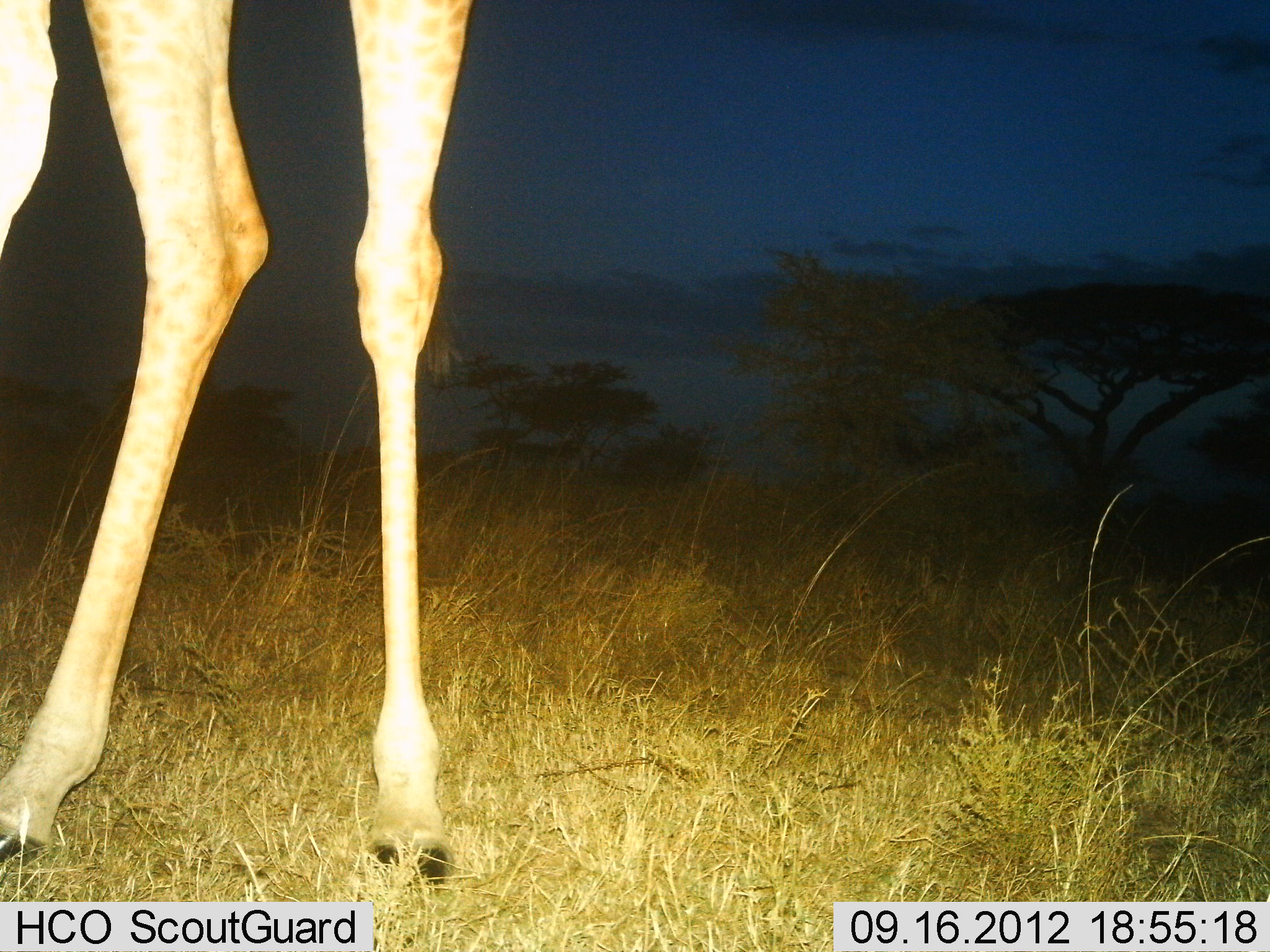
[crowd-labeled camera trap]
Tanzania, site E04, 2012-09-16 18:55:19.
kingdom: Animalia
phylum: Chordata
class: Mammalia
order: Artiodactyla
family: Giraffidae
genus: Giraffa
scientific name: Giraffa camelopardalis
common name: giraffe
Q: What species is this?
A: Giraffe (Giraffa camelopardalis).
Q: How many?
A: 1.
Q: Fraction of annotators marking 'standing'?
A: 100%.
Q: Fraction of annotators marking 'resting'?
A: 0%.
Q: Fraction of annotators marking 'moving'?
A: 0%.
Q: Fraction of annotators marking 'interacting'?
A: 0%.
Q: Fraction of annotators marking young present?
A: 0%.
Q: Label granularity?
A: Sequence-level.